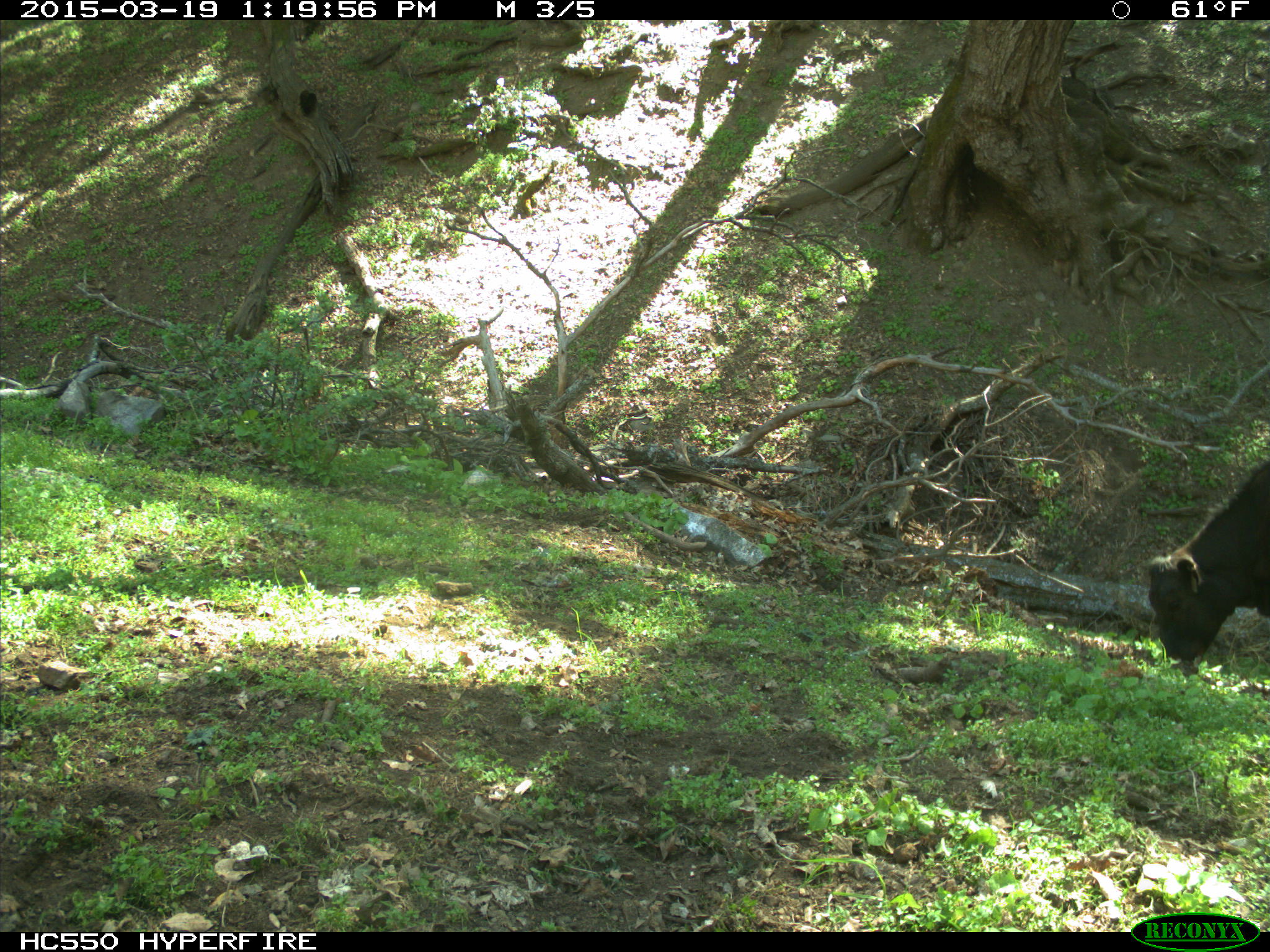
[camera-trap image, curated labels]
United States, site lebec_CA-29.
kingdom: Animalia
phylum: Chordata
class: Mammalia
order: Artiodactyla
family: Bovidae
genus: Bos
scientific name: Bos taurus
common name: domestic cow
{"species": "Bos taurus (domestic cow)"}